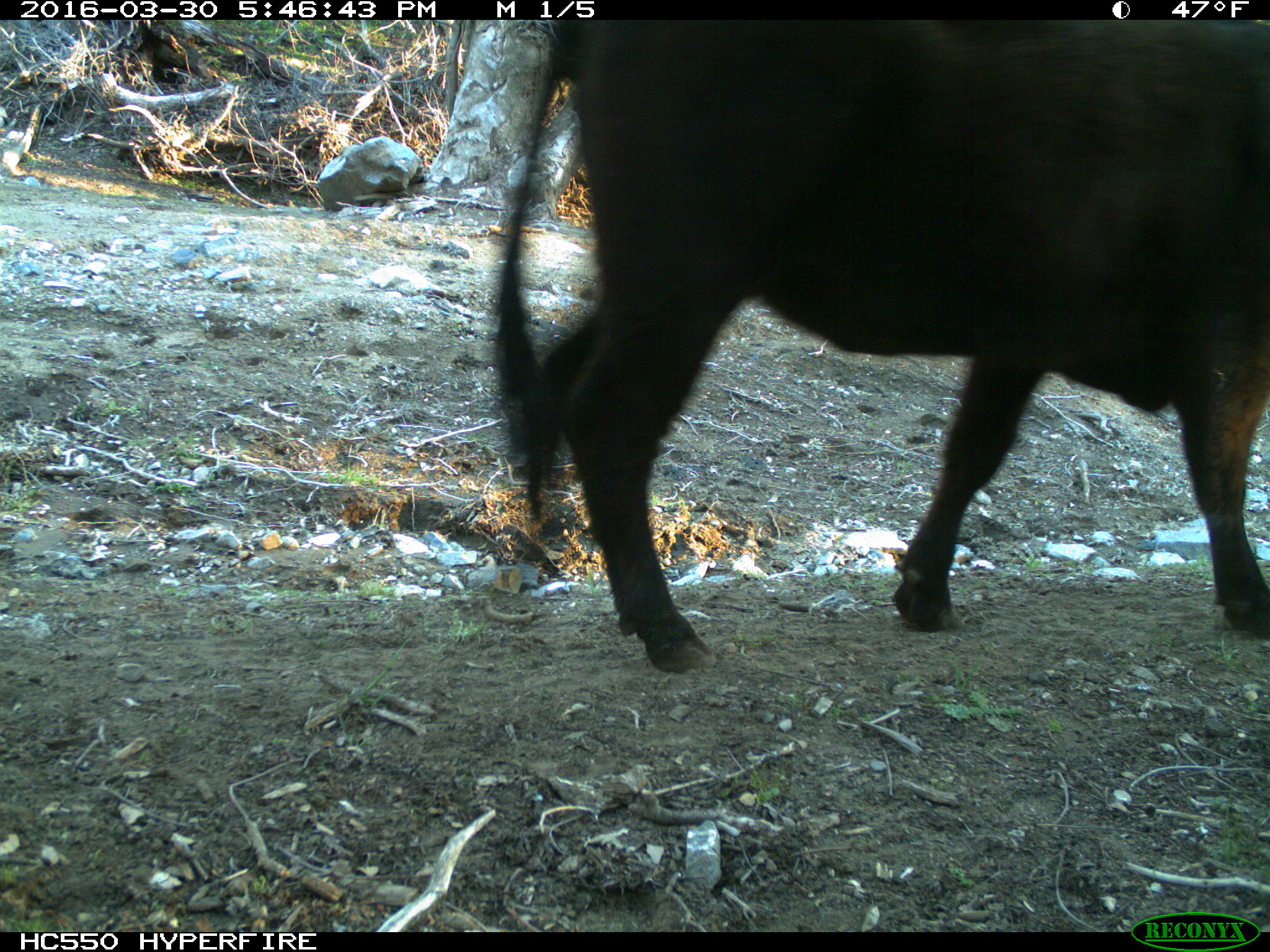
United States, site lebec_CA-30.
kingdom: Animalia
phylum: Chordata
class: Mammalia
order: Artiodactyla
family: Bovidae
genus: Bos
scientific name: Bos taurus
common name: domestic cow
Bos taurus (domestic cow).